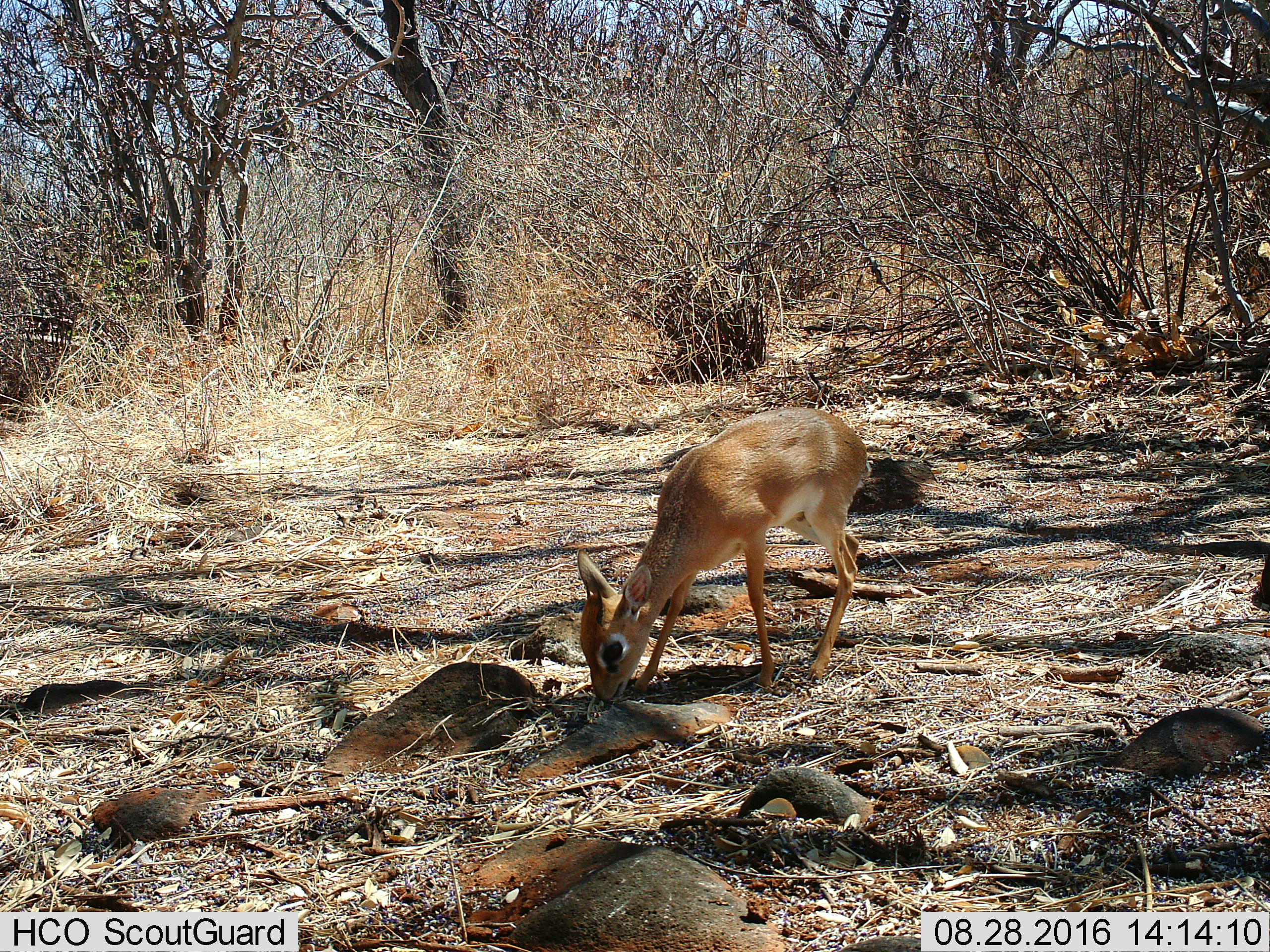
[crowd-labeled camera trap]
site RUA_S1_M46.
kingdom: Animalia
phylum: Chordata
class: Mammalia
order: Artiodactyla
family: Bovidae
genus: Madoqua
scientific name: Madoqua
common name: dik-dik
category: dikdik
Dikdik (dik-dik) (Madoqua), count 1. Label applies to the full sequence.